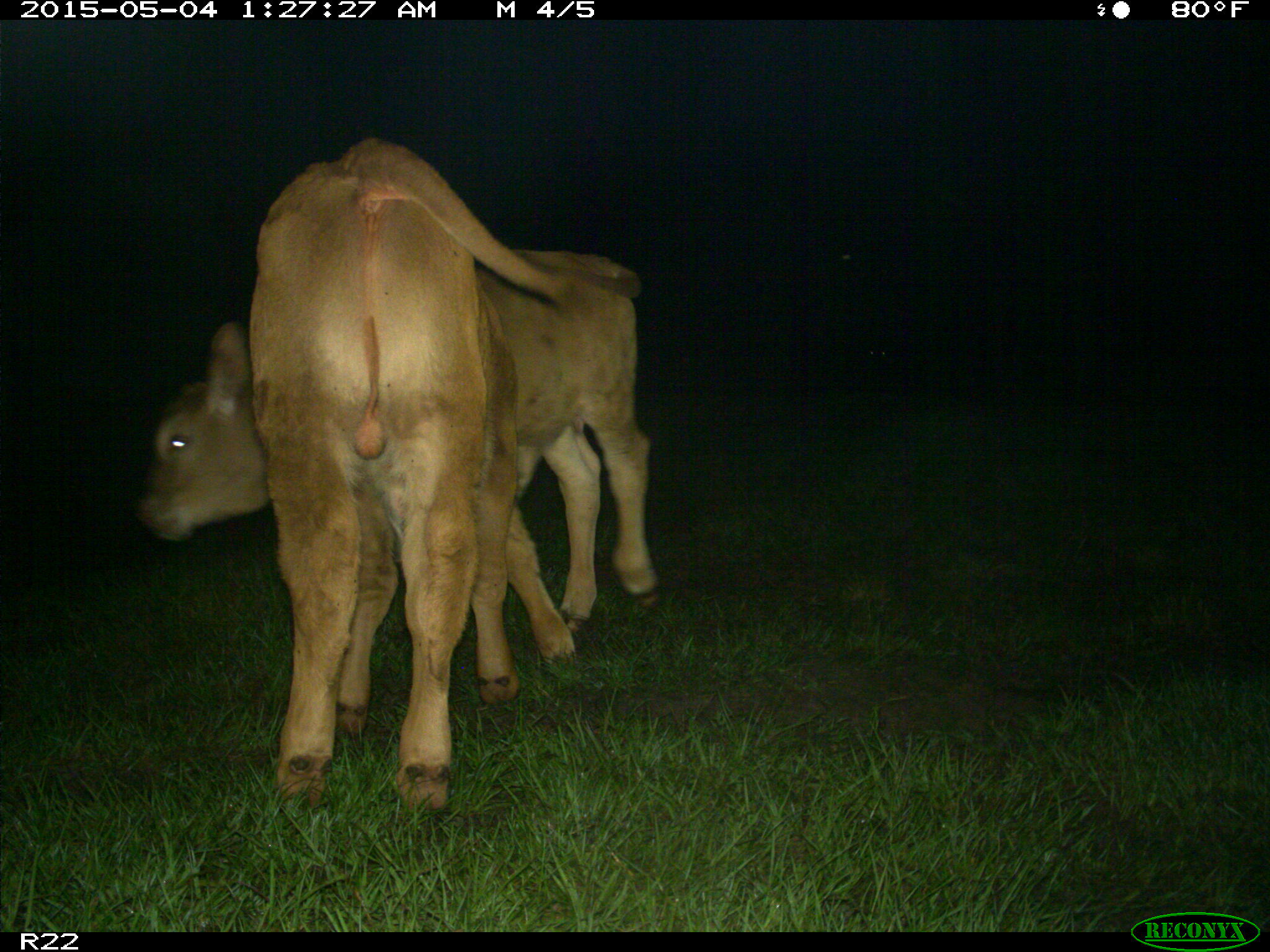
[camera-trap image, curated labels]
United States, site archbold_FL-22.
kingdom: Animalia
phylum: Chordata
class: Mammalia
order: Artiodactyla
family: Bovidae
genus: Bos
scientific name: Bos taurus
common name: domestic cow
Bos taurus (domestic cow).